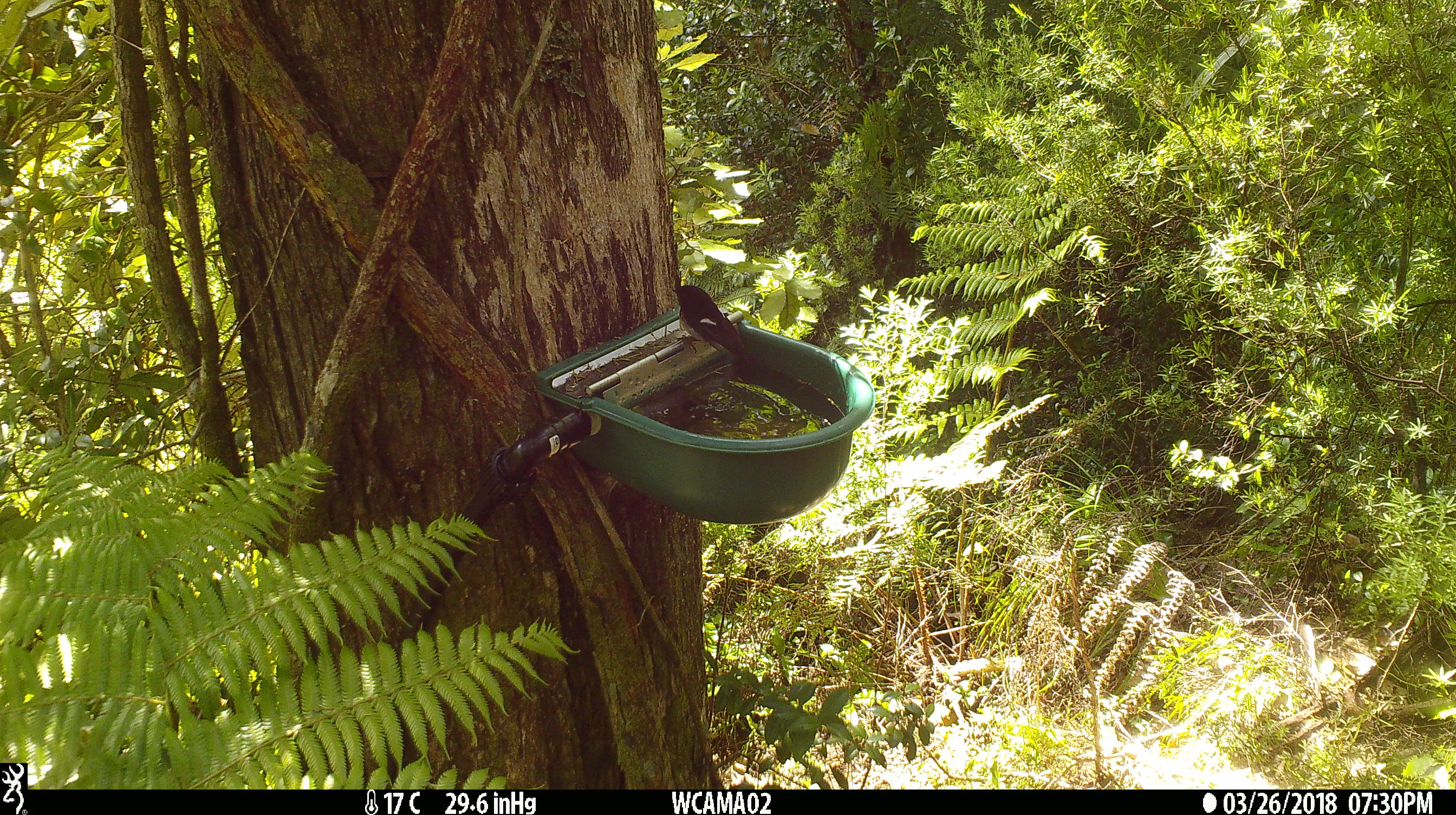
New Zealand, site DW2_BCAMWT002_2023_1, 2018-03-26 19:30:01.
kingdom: Animalia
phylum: Chordata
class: Aves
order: Passeriformes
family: Petroicidae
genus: Petroica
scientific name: Petroica macrocephala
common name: tomtit